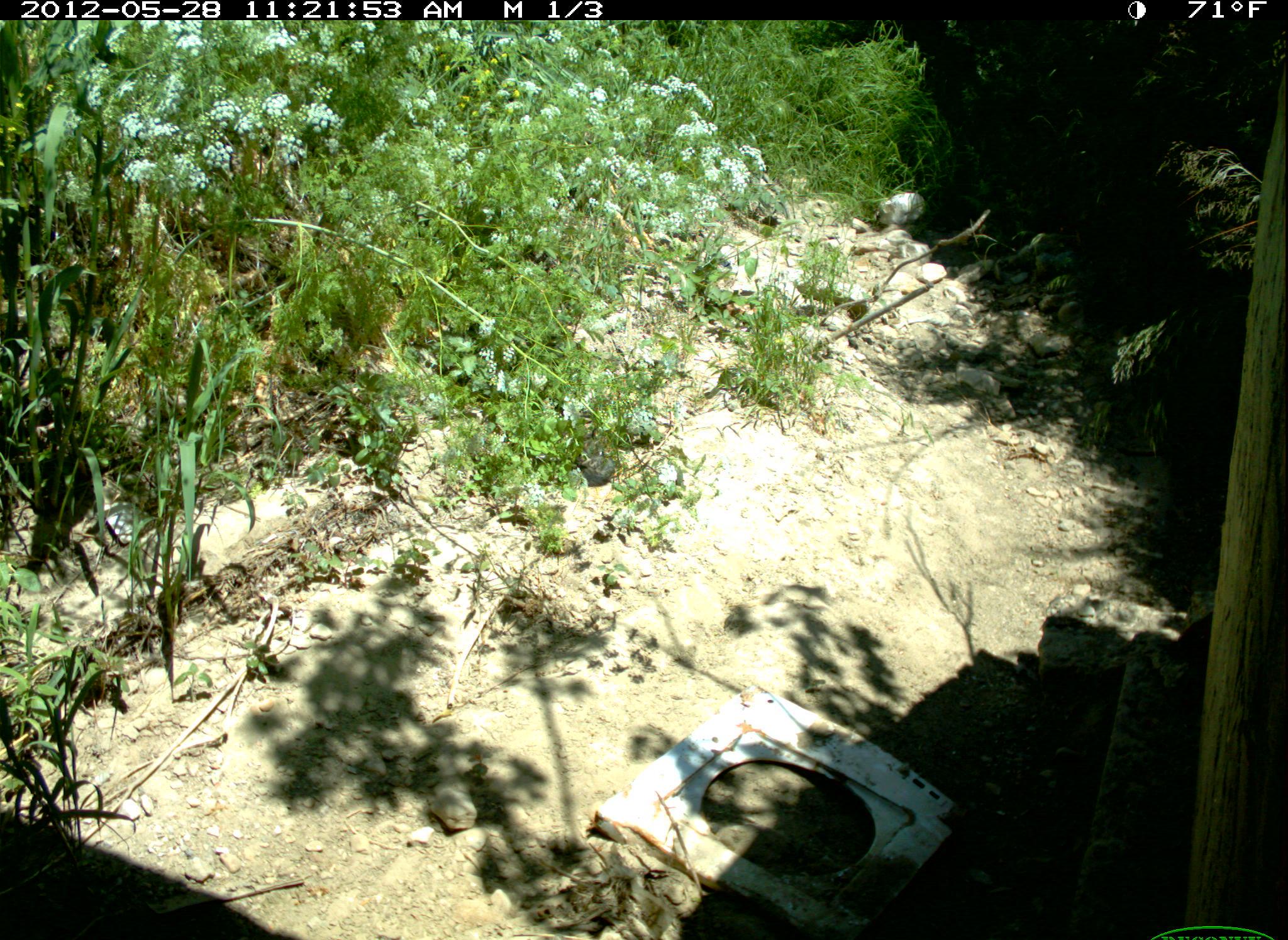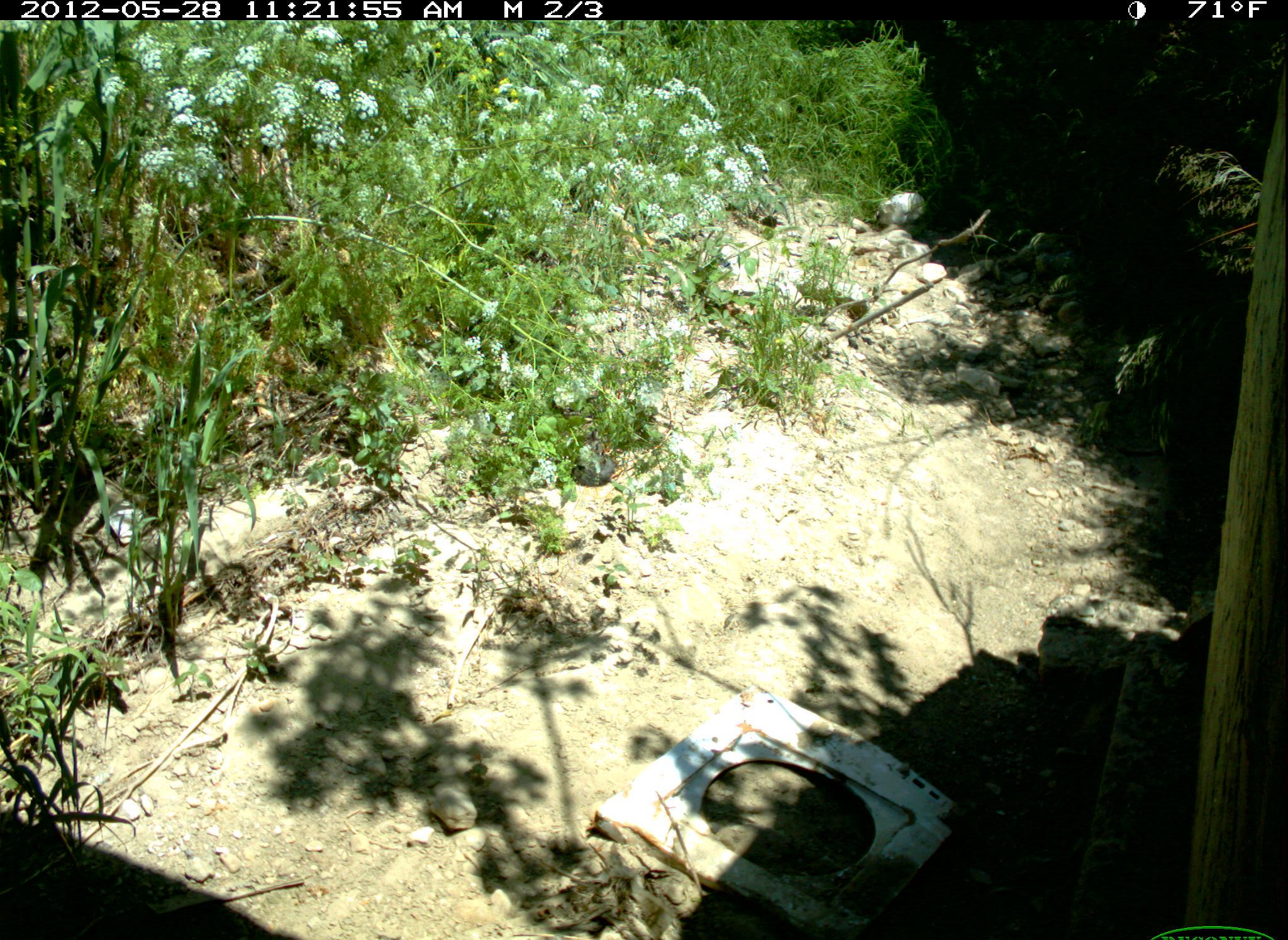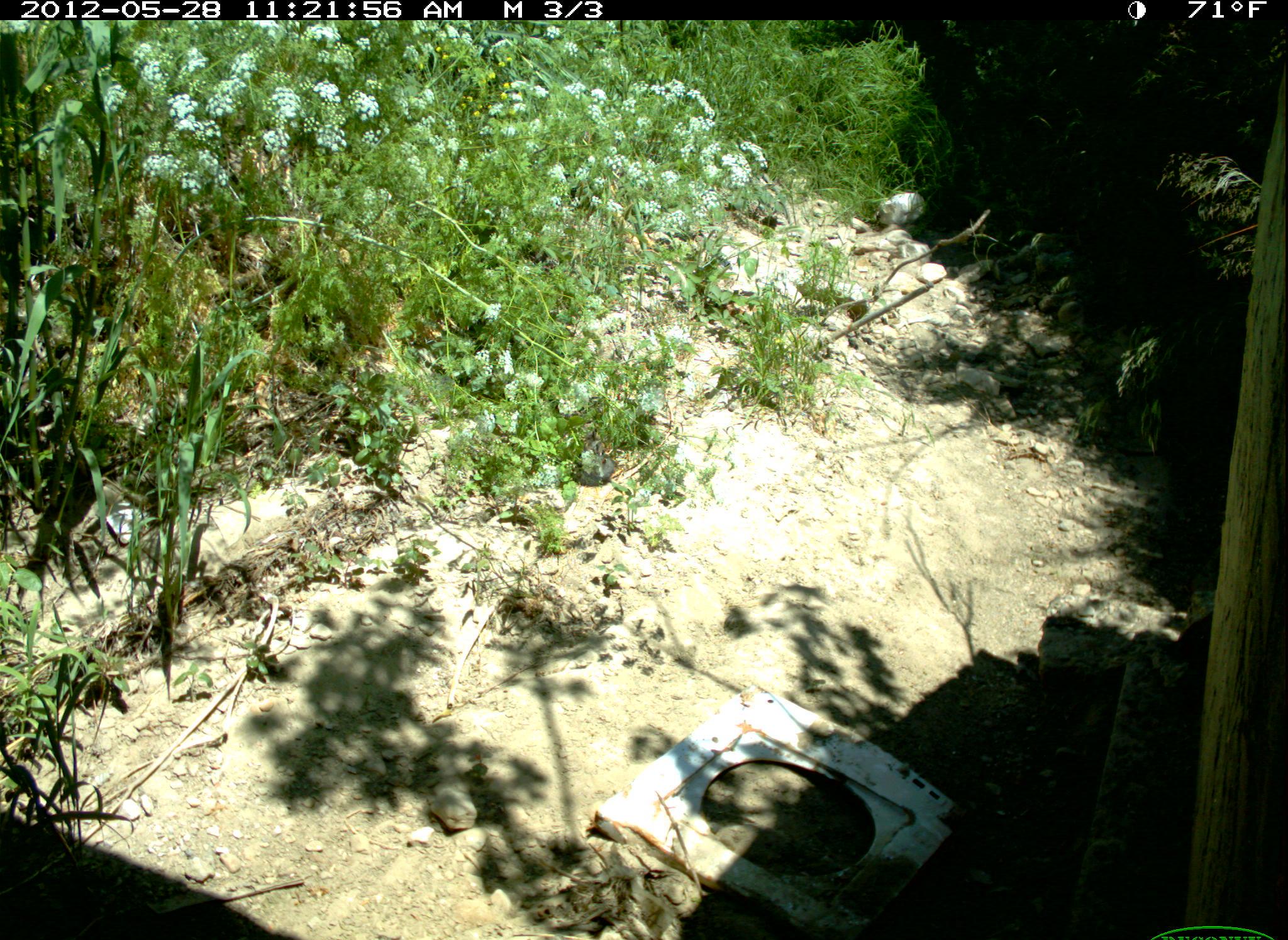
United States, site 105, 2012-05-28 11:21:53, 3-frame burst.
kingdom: Animalia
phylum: Chordata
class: Mammalia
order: Carnivora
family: Felidae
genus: Felis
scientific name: Felis catus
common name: cat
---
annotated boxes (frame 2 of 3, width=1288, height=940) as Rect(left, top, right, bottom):
cat: Rect(565, 442, 622, 498)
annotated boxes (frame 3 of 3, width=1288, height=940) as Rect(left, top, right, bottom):
cat: Rect(569, 427, 617, 488)